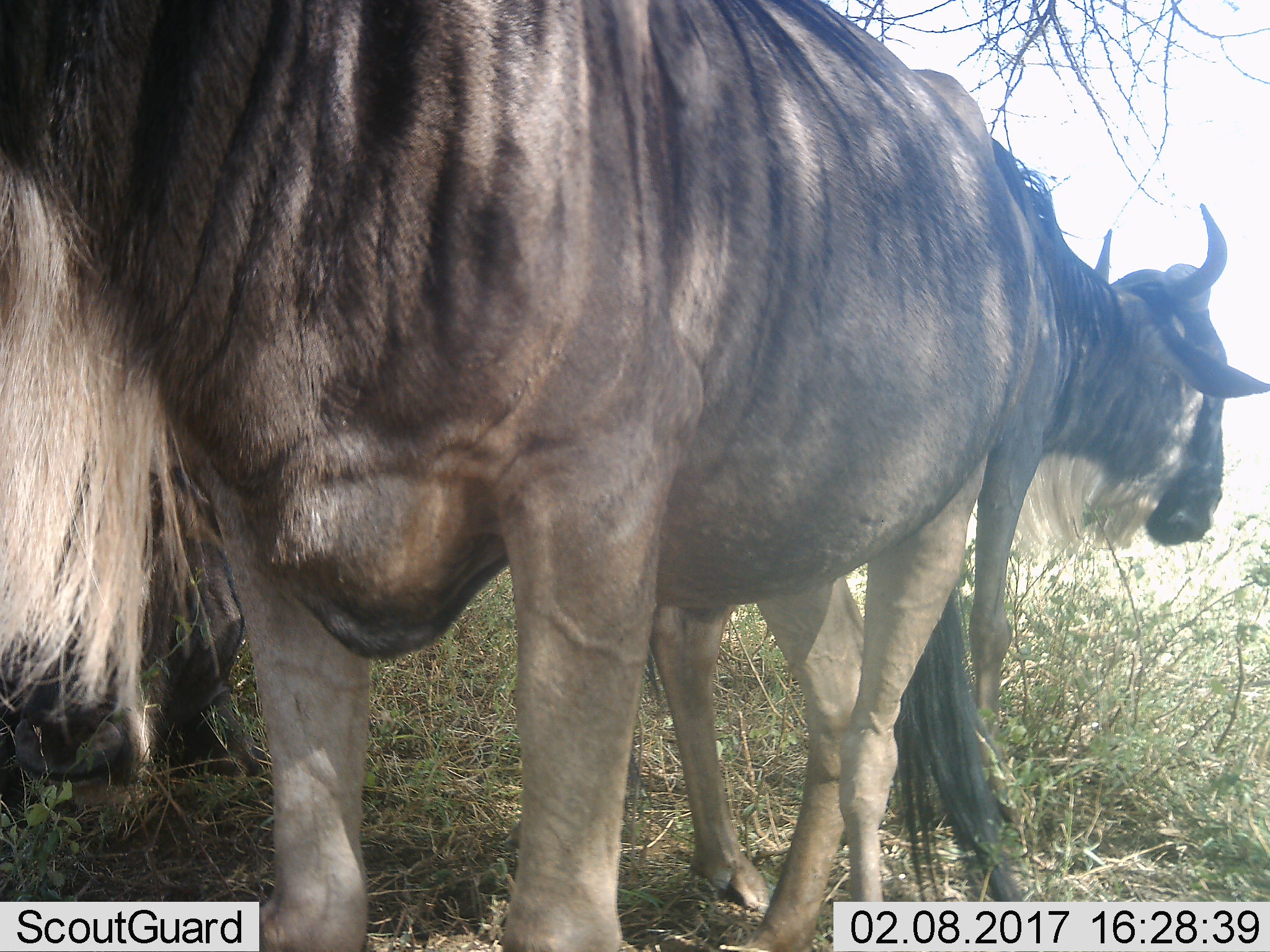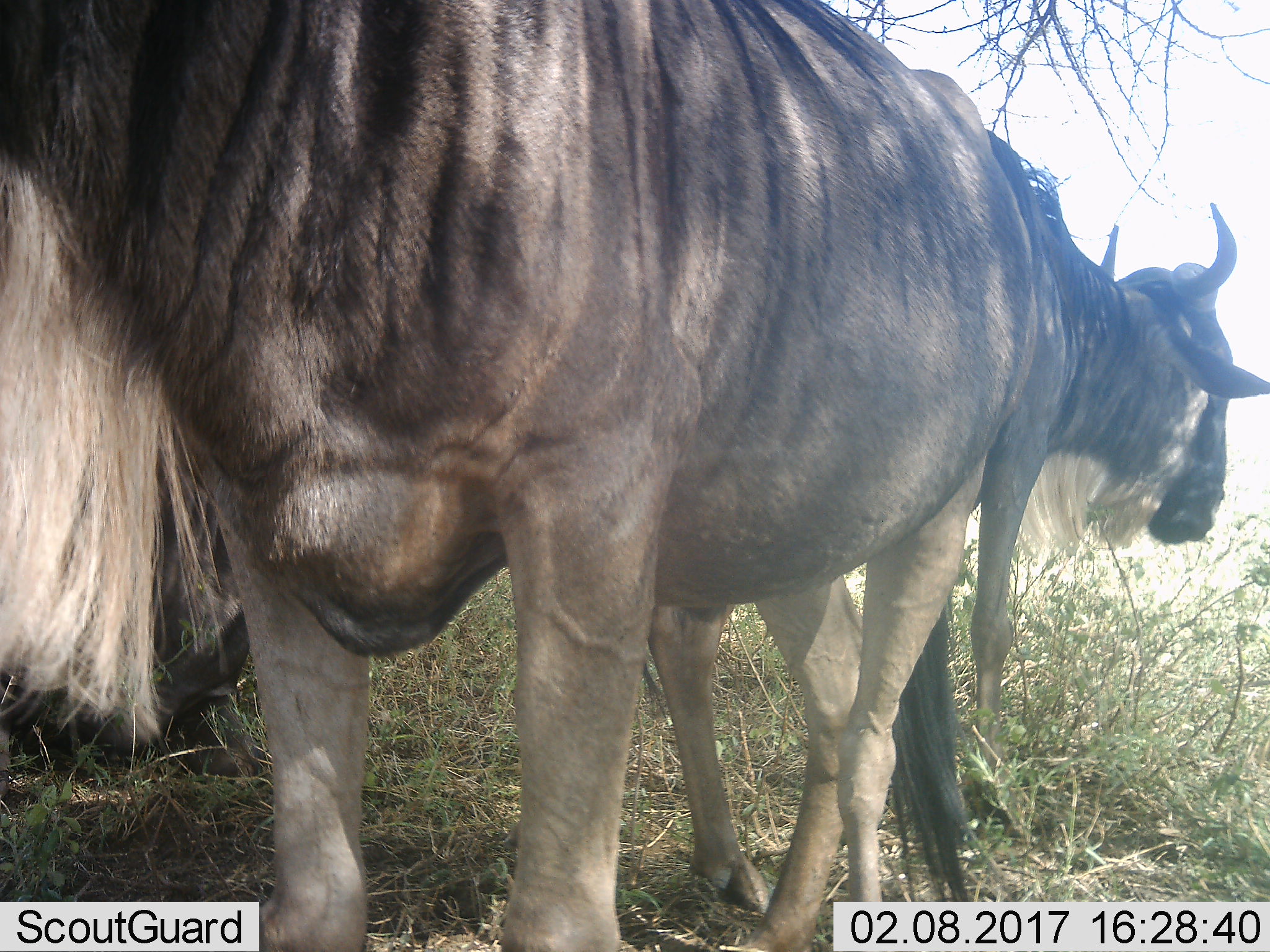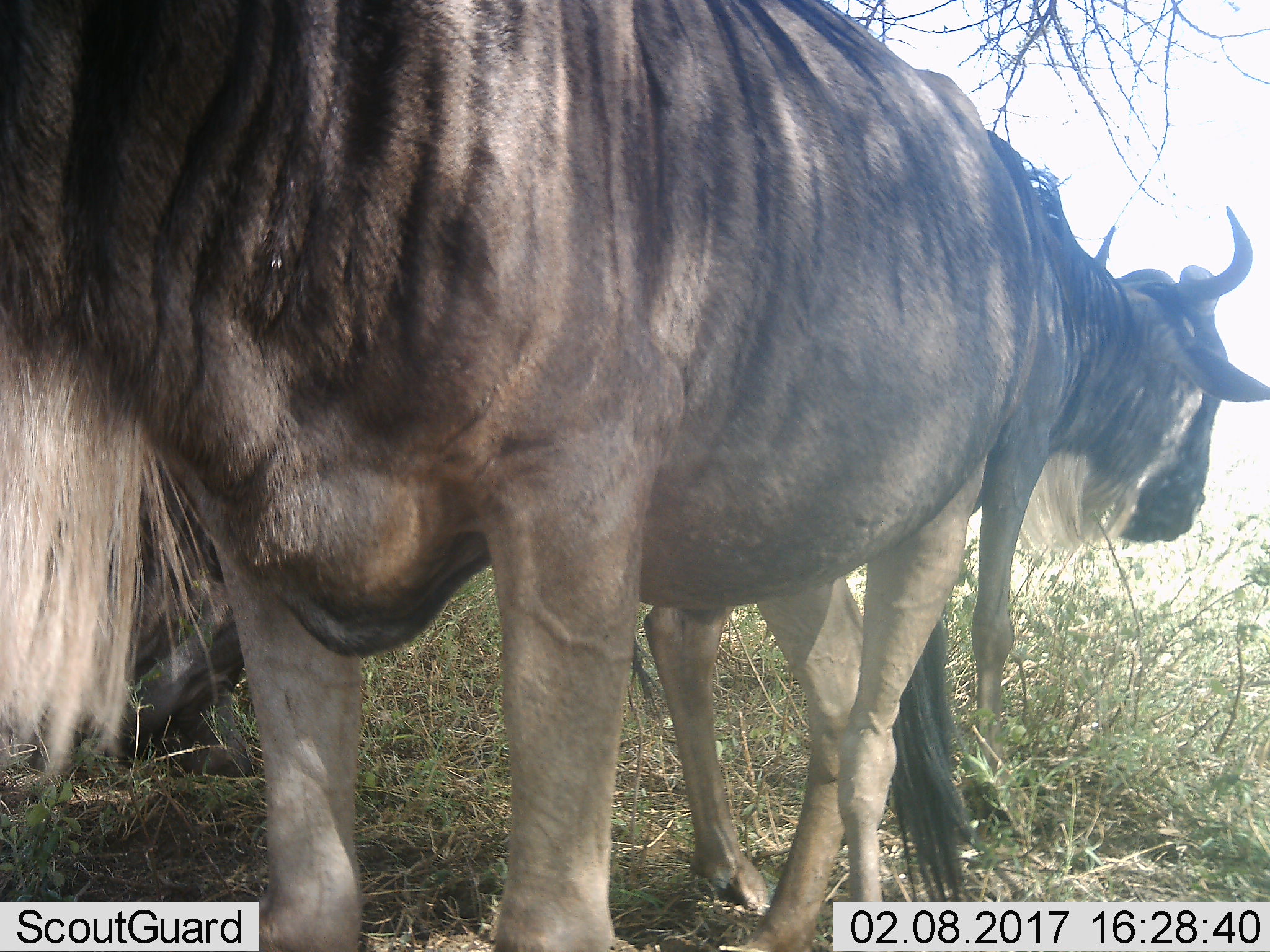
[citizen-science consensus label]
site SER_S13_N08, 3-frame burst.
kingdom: Animalia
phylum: Chordata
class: Mammalia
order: Artiodactyla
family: Bovidae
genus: Connochaetes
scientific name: Connochaetes taurinus taurinus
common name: blue wildebeest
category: wildebeestblue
Wildebeestblue (blue wildebeest) (Connochaetes taurinus taurinus), count 3. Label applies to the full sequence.